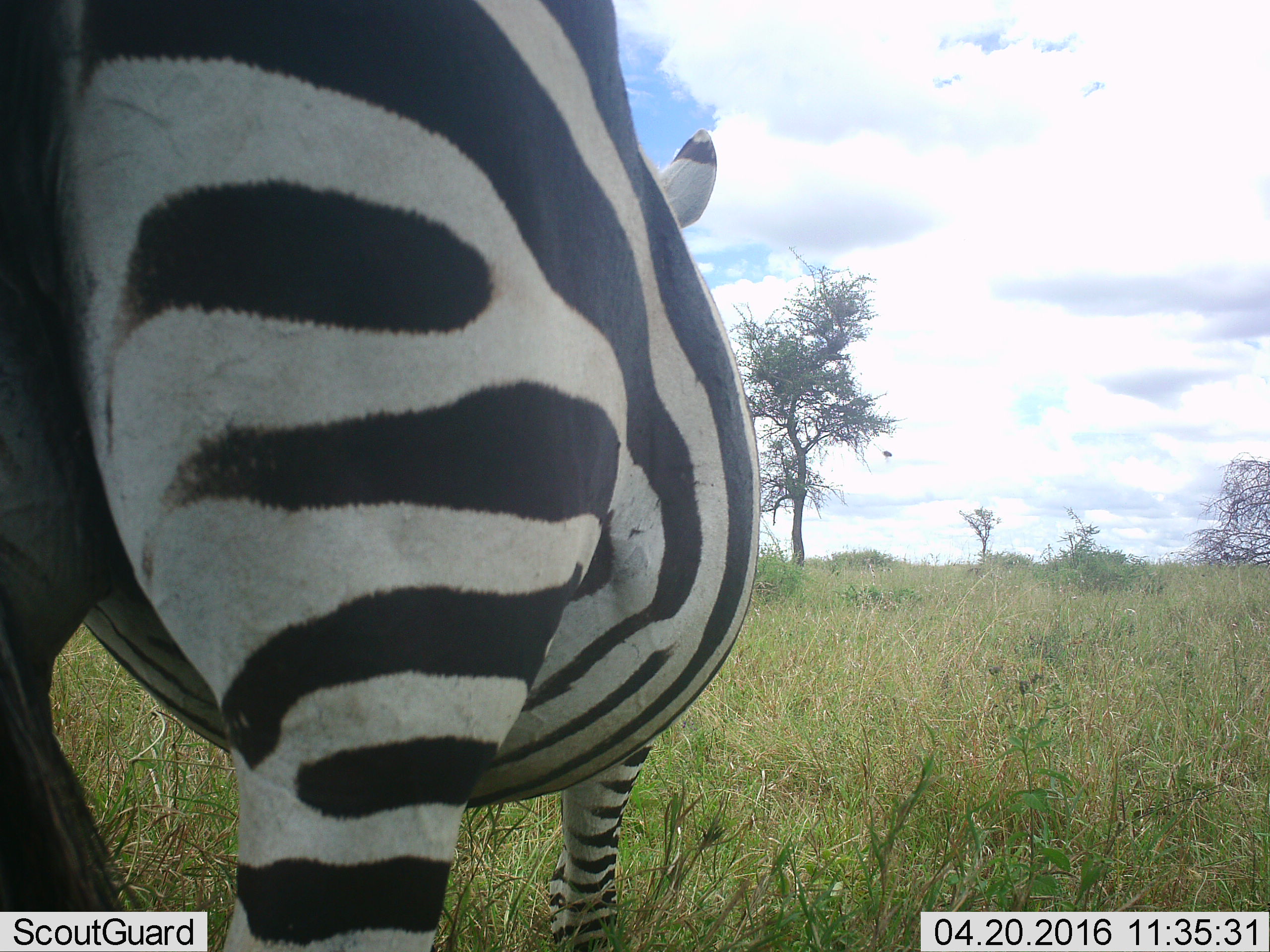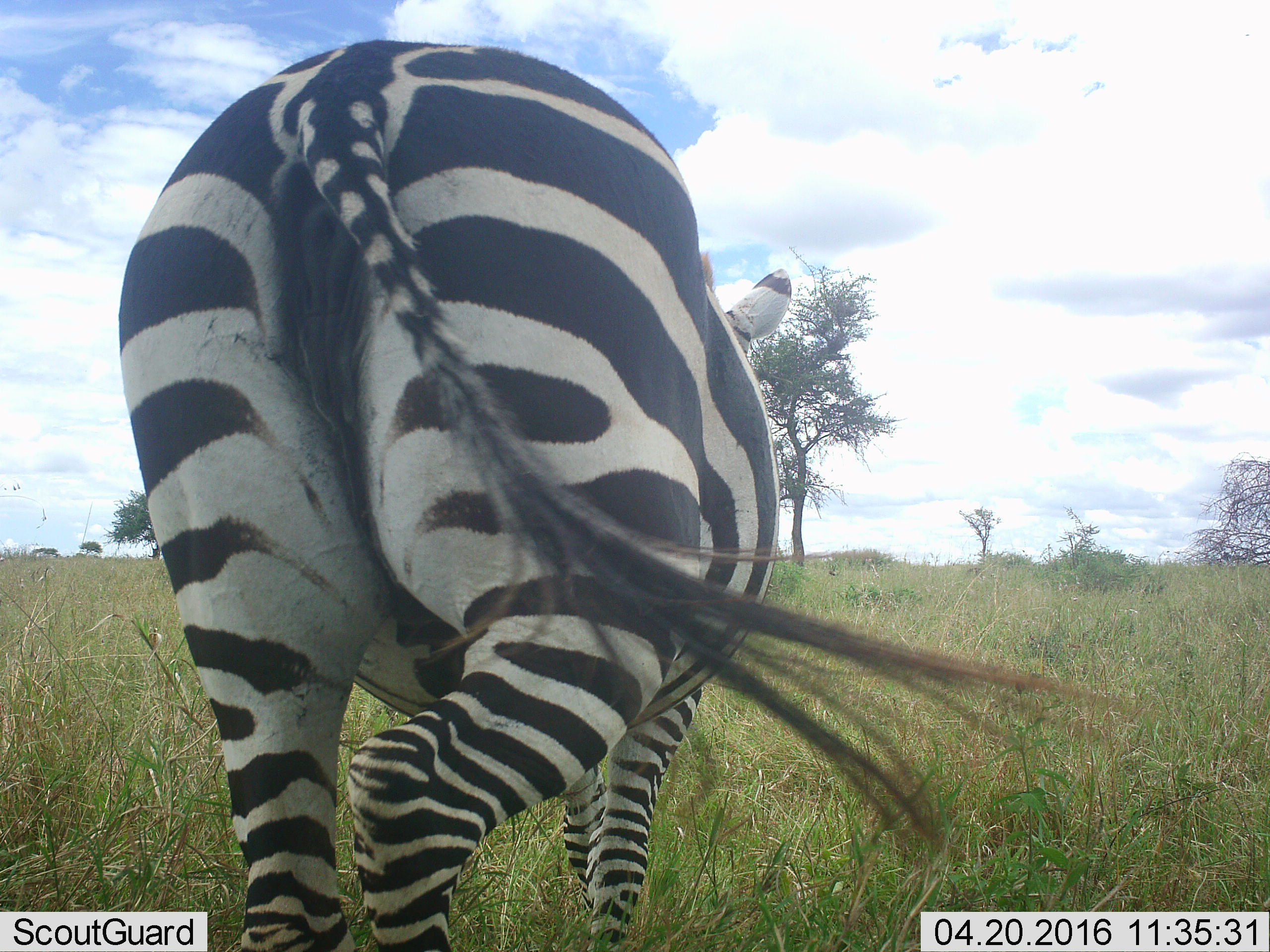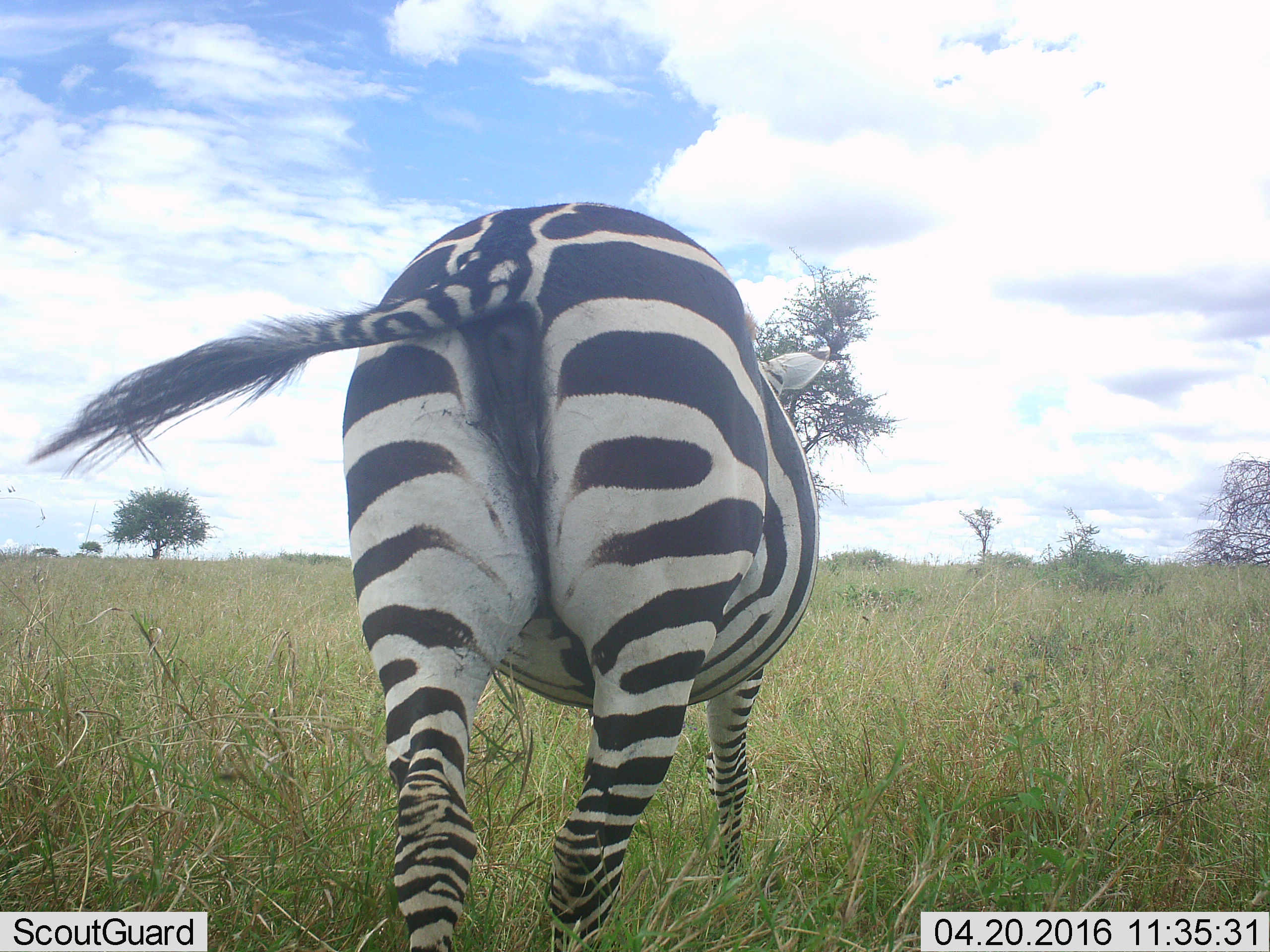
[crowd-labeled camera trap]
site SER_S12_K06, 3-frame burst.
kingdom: Animalia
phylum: Chordata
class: Mammalia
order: Perissodactyla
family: Equidae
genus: Equus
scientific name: Equus quagga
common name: plains zebra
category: zebraplains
Zebraplains (plains zebra) (Equus quagga), count 1. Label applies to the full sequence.